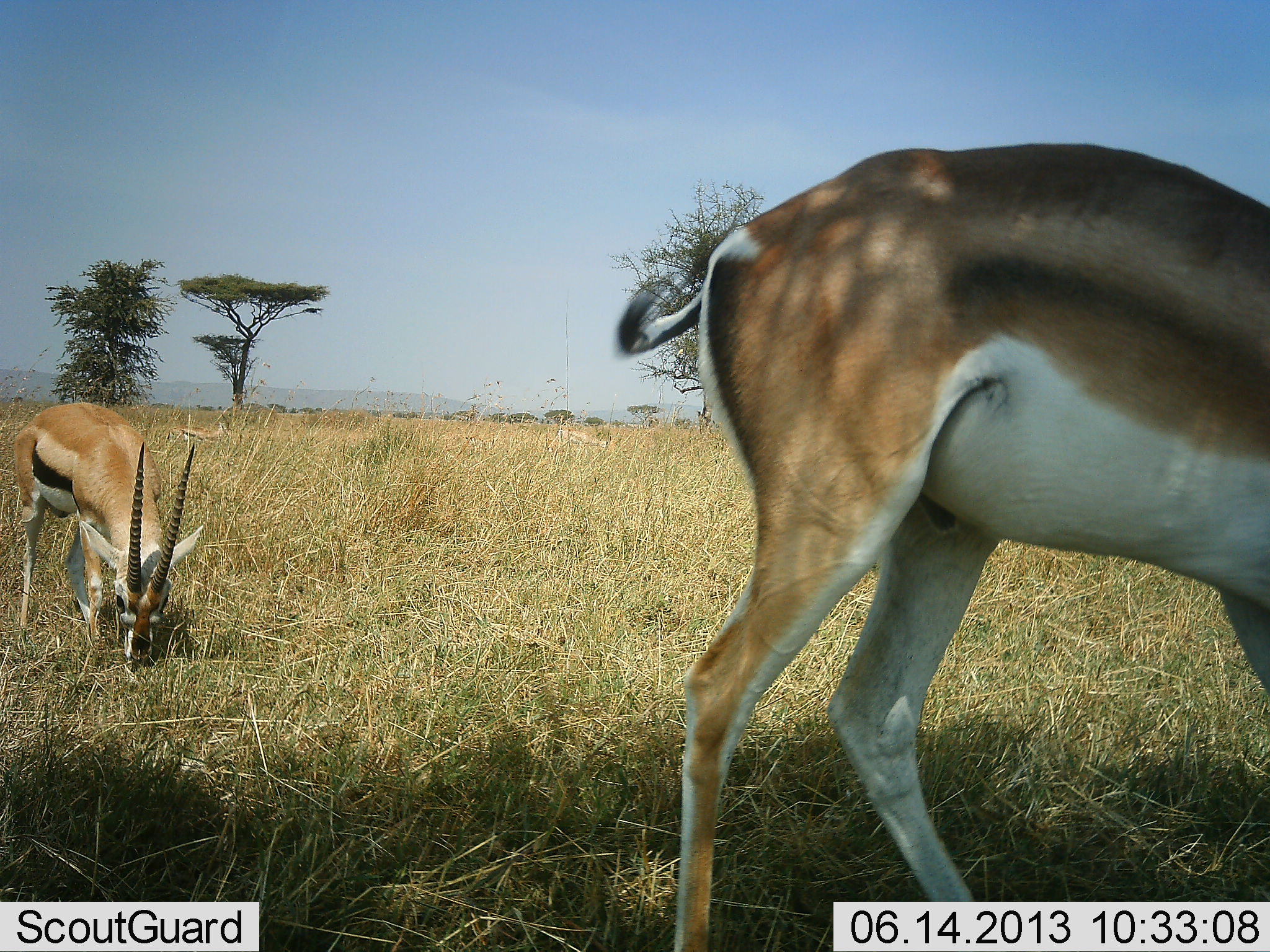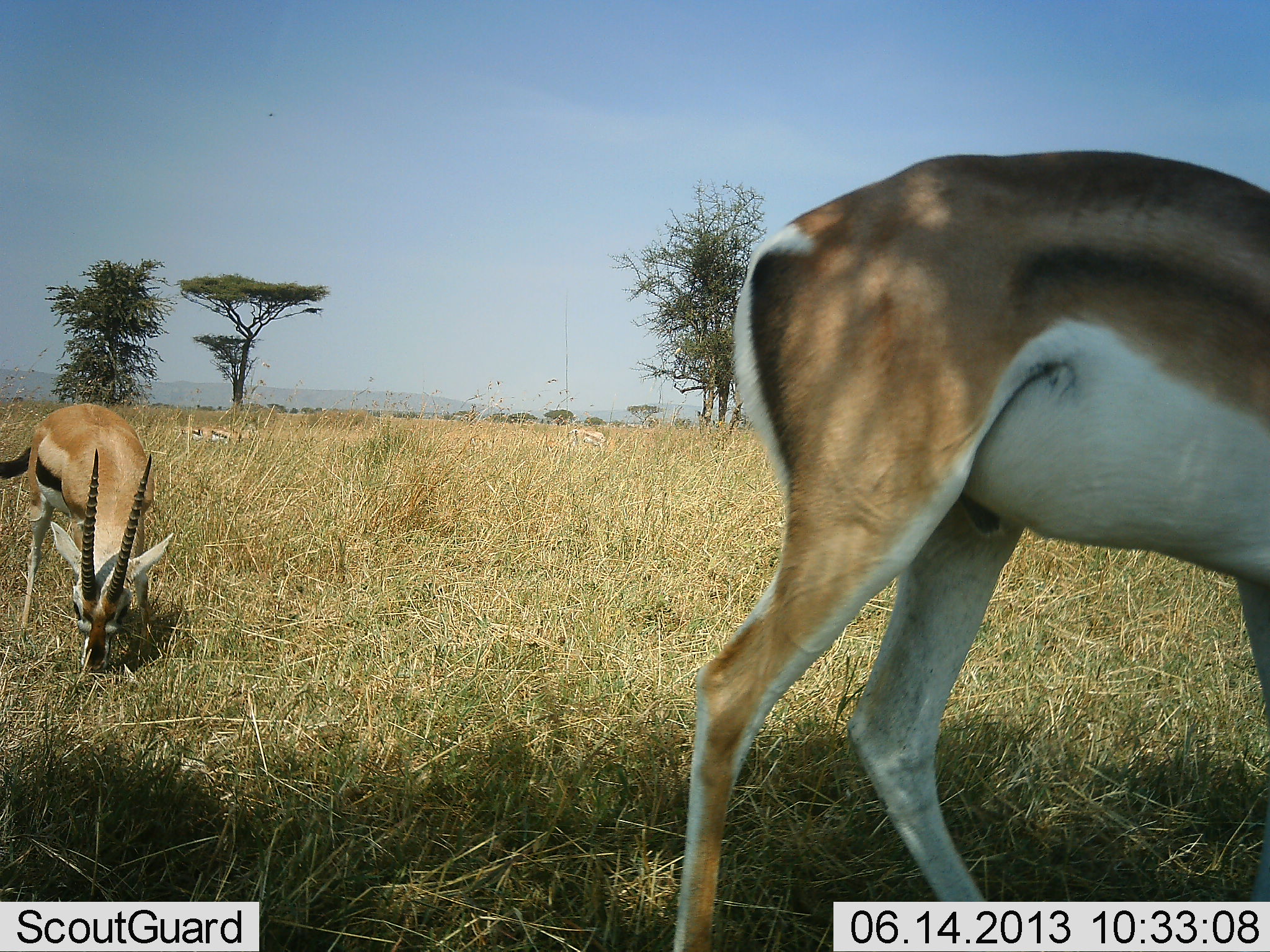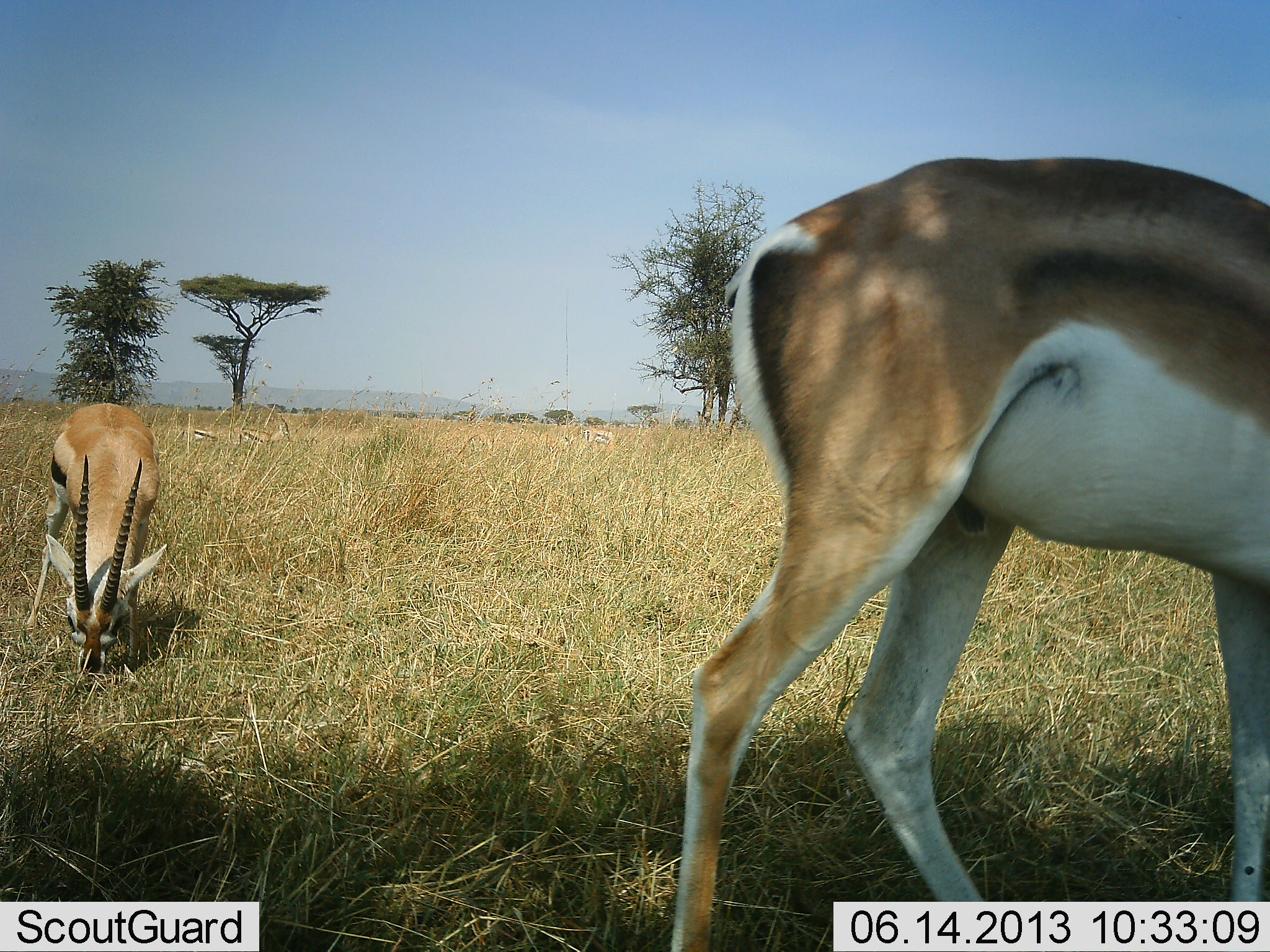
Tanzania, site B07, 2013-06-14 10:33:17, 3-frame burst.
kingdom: Animalia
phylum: Chordata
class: Mammalia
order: Artiodactyla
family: Bovidae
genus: Eudorcas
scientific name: Eudorcas thomsonii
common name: thomson's gazelle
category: gazellethomsons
Gazellethomsons (thomson's gazelle) (Eudorcas thomsonii), count 2. Behavior (volunteer vote fractions): standing 29%, resting 0%, moving 17%, interacting 0%. Young present (vote fraction): 0%. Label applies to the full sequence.